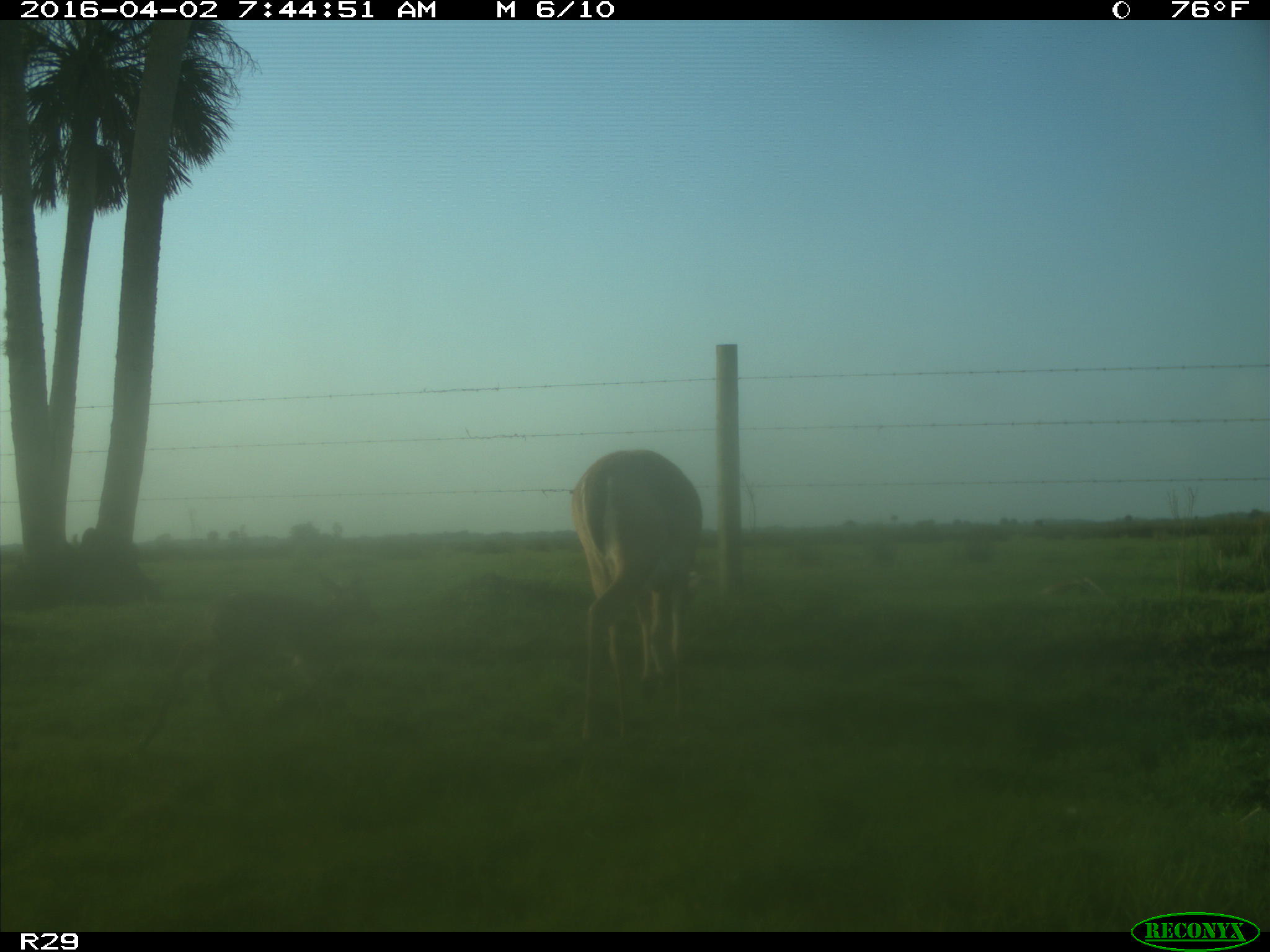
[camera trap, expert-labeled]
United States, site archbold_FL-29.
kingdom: Animalia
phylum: Chordata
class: Mammalia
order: Artiodactyla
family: Cervidae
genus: Odocoileus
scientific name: Odocoileus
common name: deer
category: unidentified deer